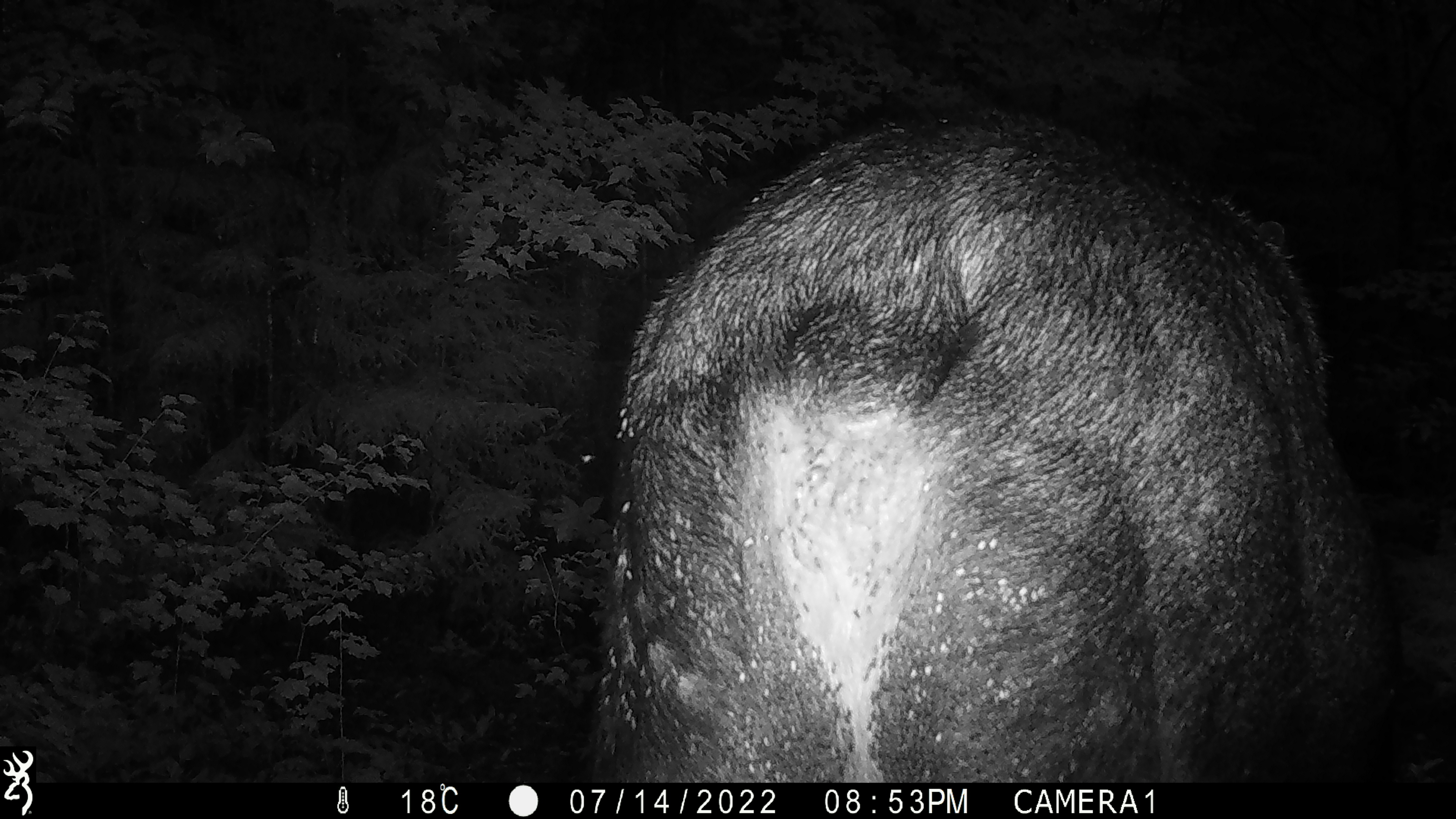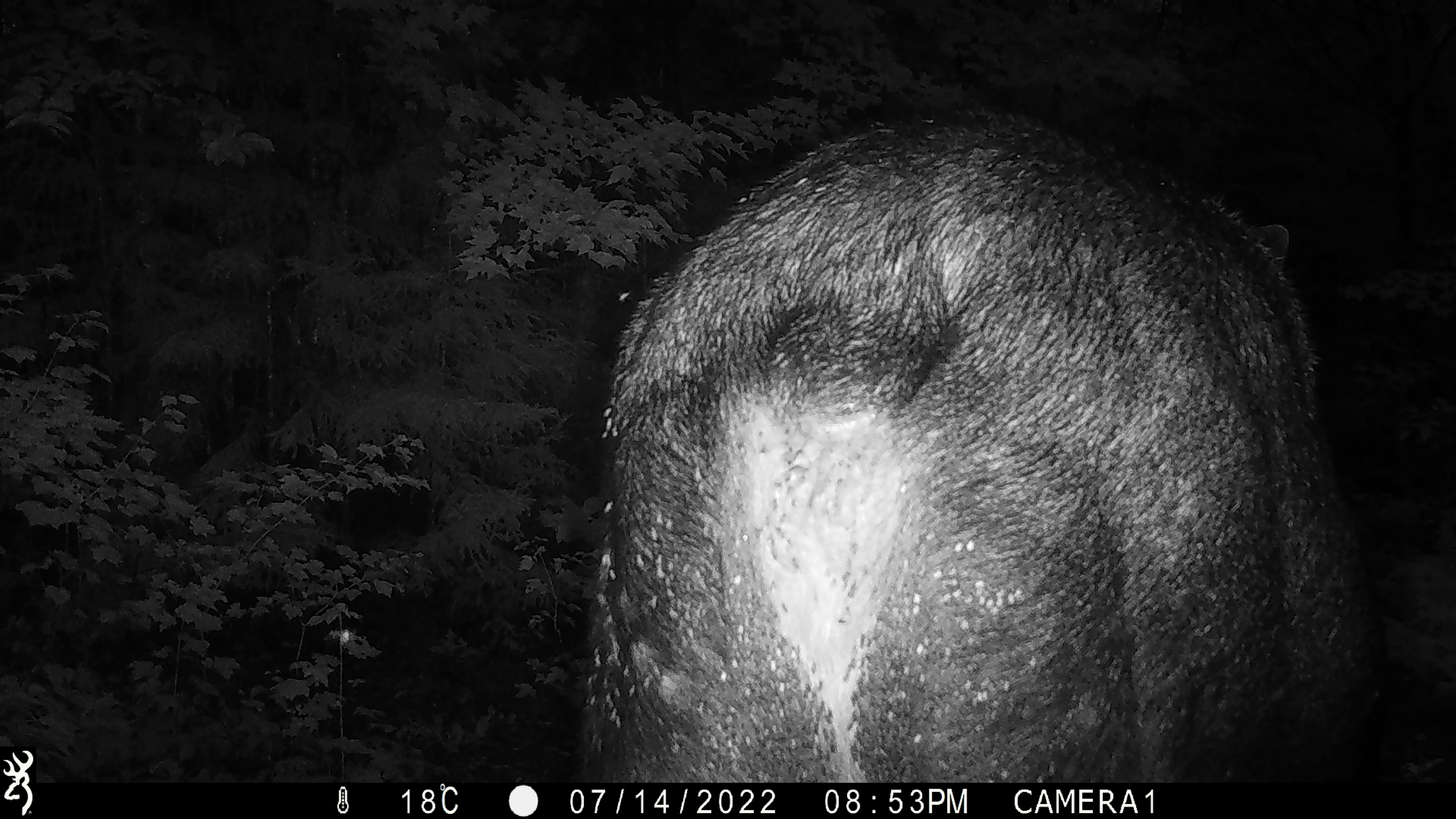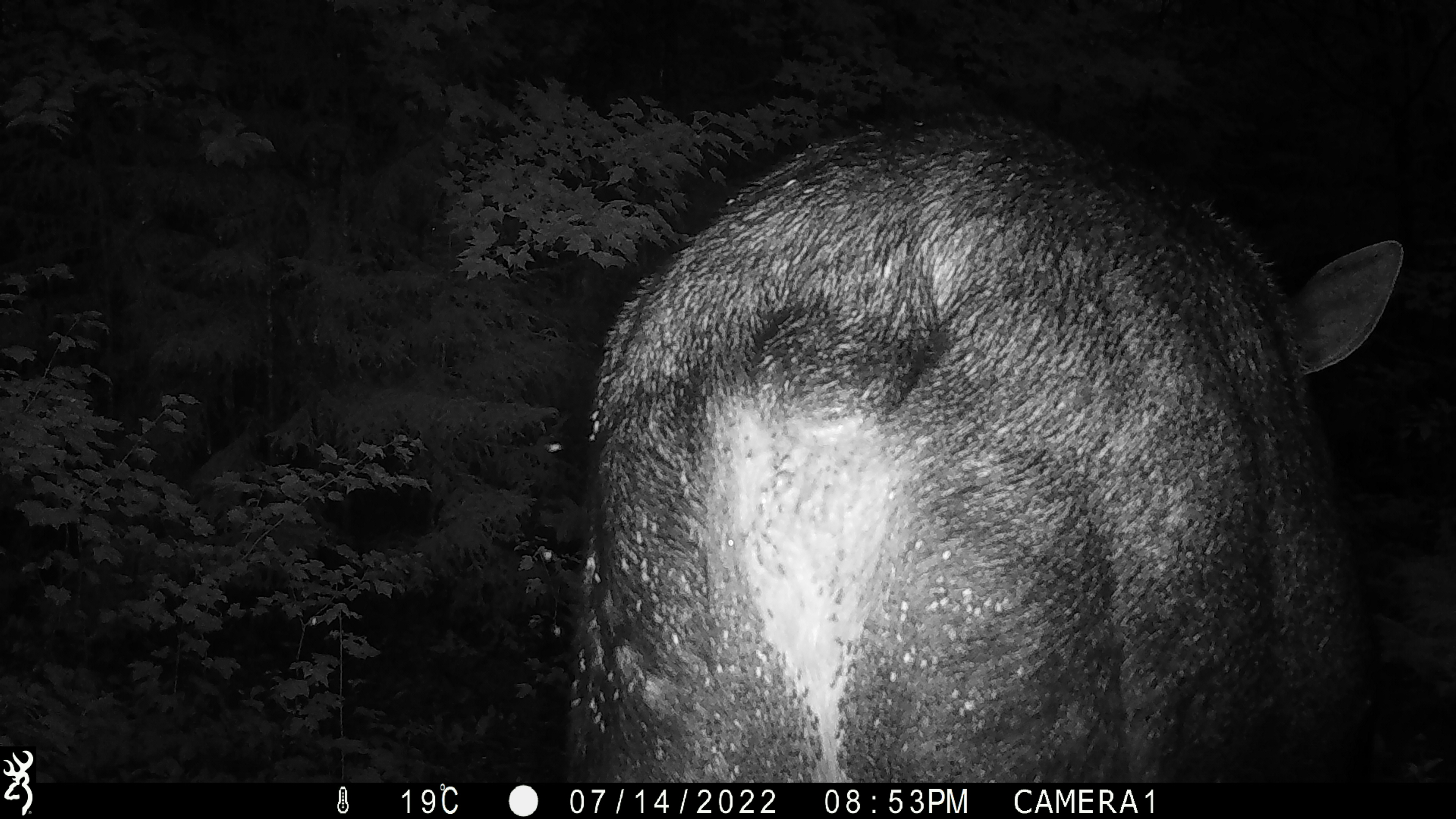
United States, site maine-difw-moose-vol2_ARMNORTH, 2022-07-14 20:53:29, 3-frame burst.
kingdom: Animalia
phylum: Chordata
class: Mammalia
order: Artiodactyla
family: Cervidae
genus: Alces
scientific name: Alces alces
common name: moose